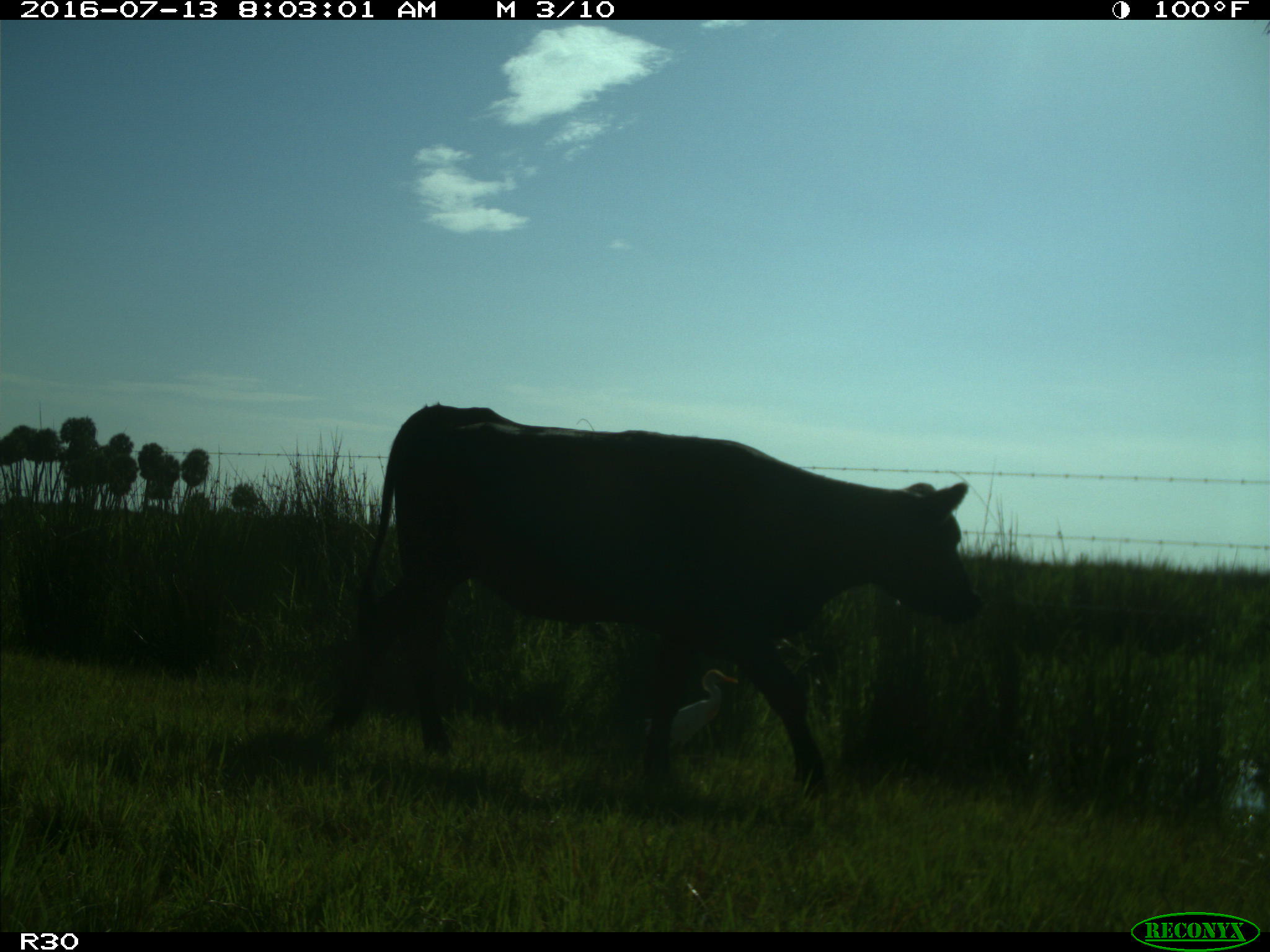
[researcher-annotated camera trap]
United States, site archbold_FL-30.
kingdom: Animalia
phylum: Chordata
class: Mammalia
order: Artiodactyla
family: Bovidae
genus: Bos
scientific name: Bos taurus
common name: domestic cow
Bos taurus (domestic cow).